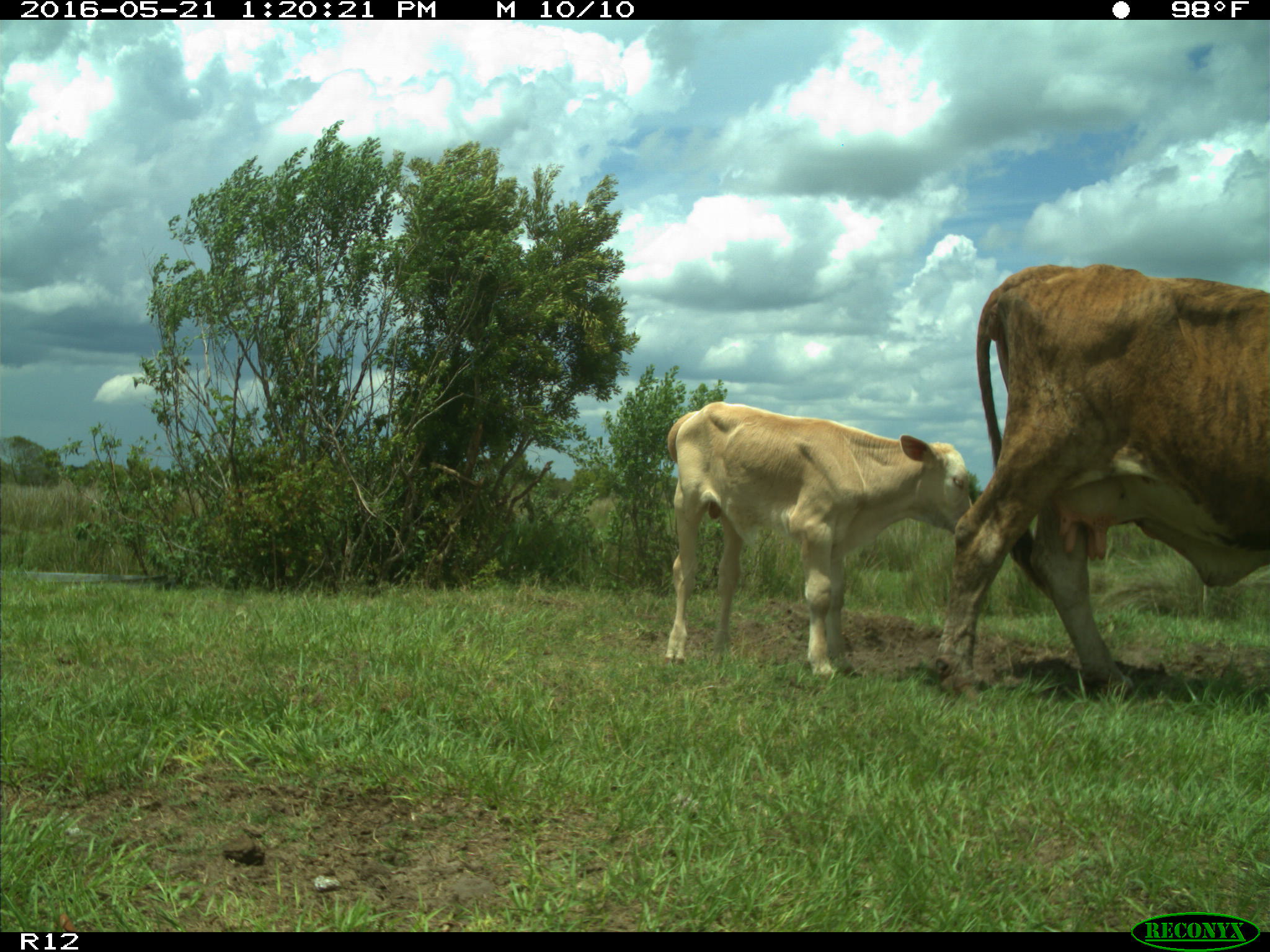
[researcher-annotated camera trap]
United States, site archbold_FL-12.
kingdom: Animalia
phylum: Chordata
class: Mammalia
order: Artiodactyla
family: Bovidae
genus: Bos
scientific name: Bos taurus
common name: domestic cow